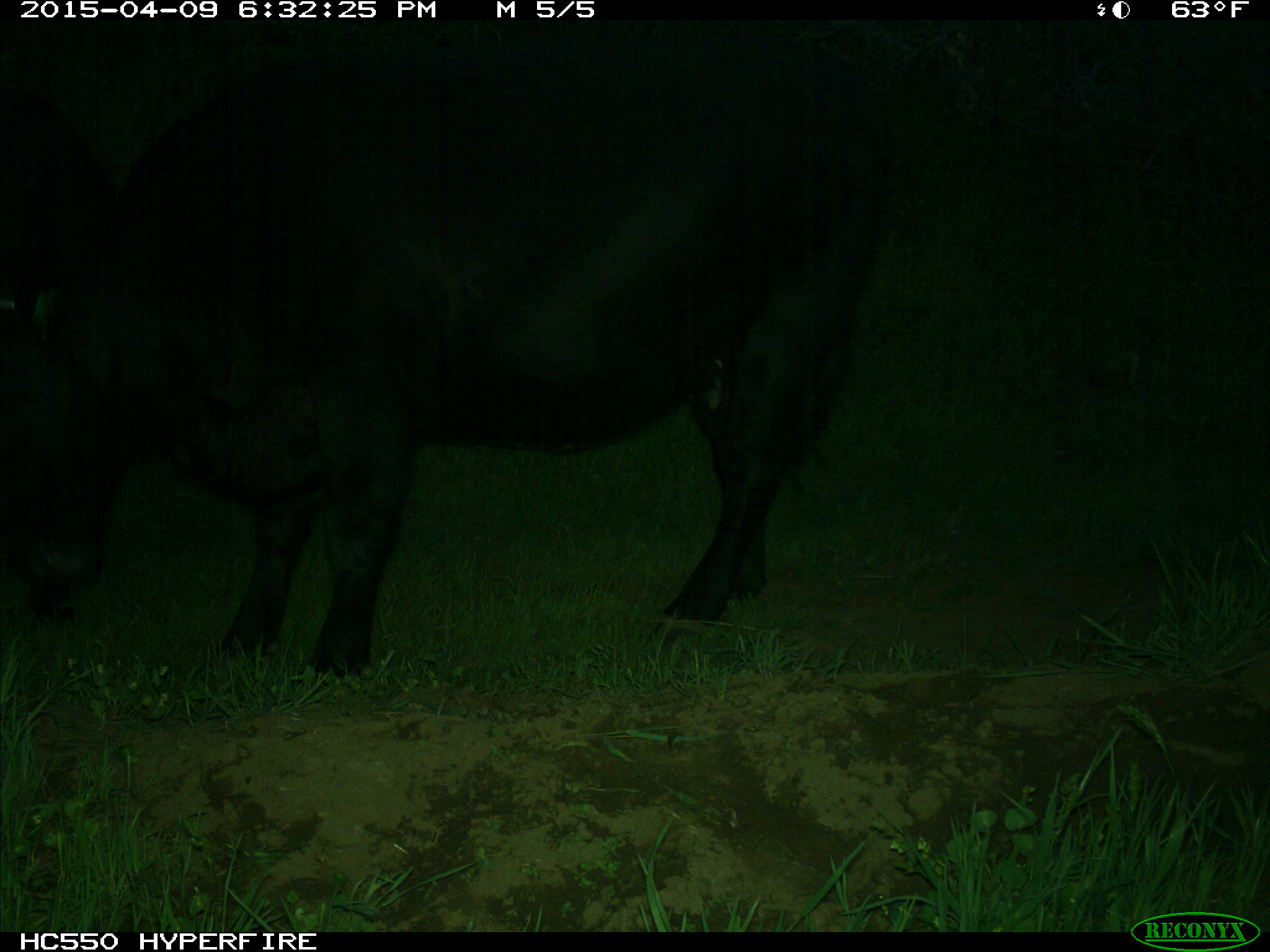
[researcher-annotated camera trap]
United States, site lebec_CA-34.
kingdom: Animalia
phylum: Chordata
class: Mammalia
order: Artiodactyla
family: Bovidae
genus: Bos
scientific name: Bos taurus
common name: domestic cow